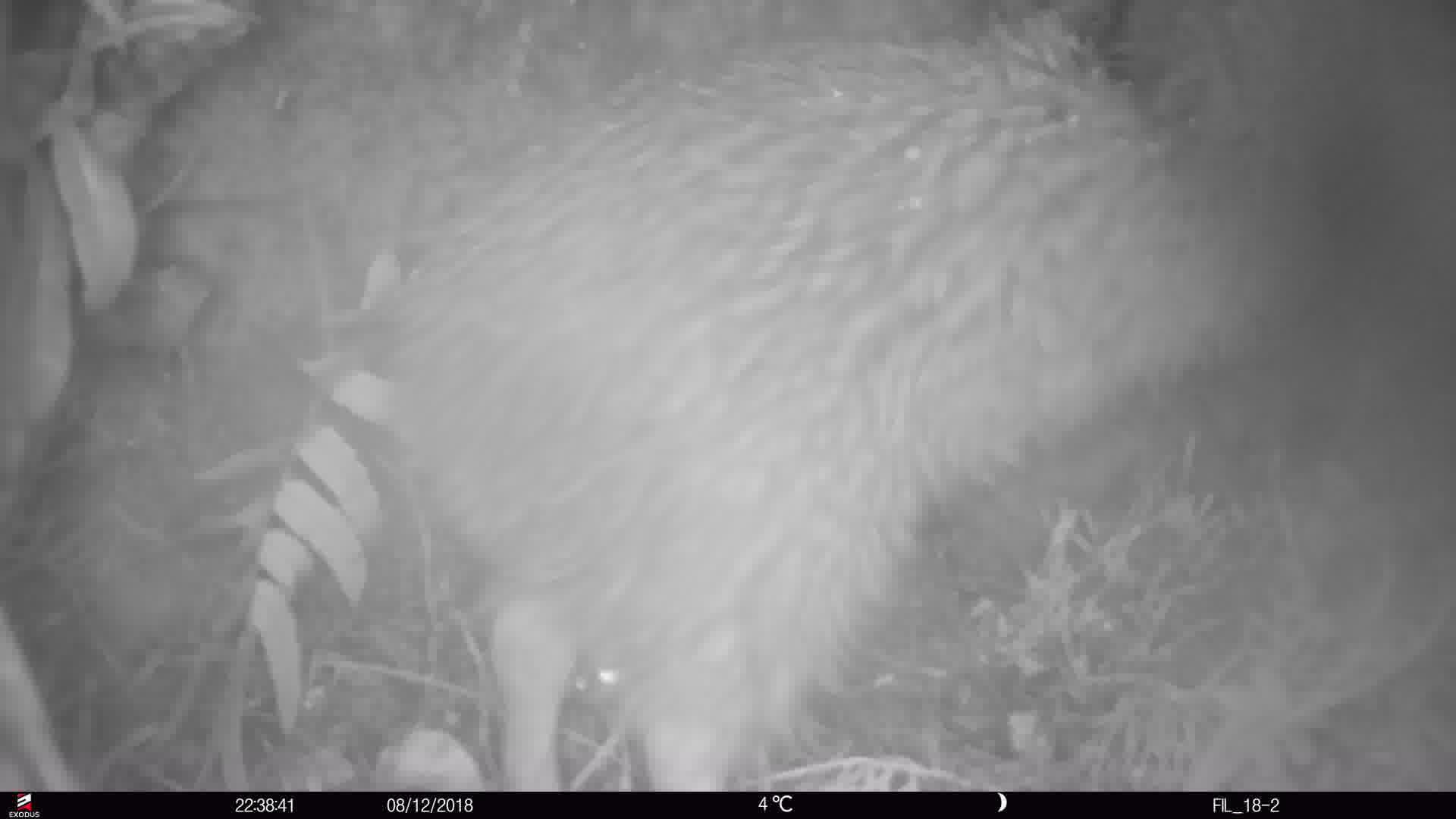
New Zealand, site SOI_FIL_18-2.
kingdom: Animalia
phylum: Chordata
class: Aves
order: Apterygiformes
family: Apterygidae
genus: Apteryx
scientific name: Apteryx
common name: kiwi